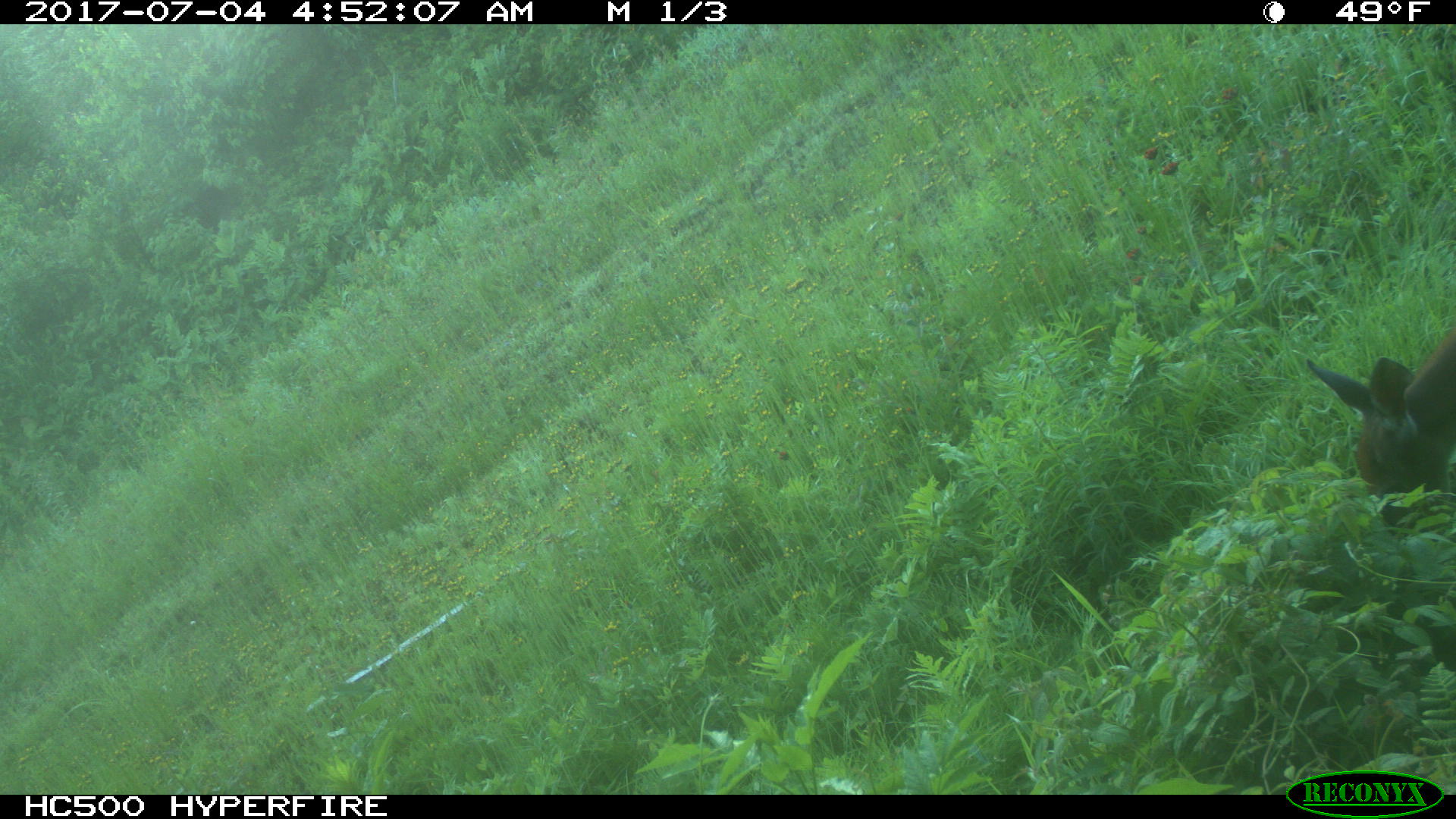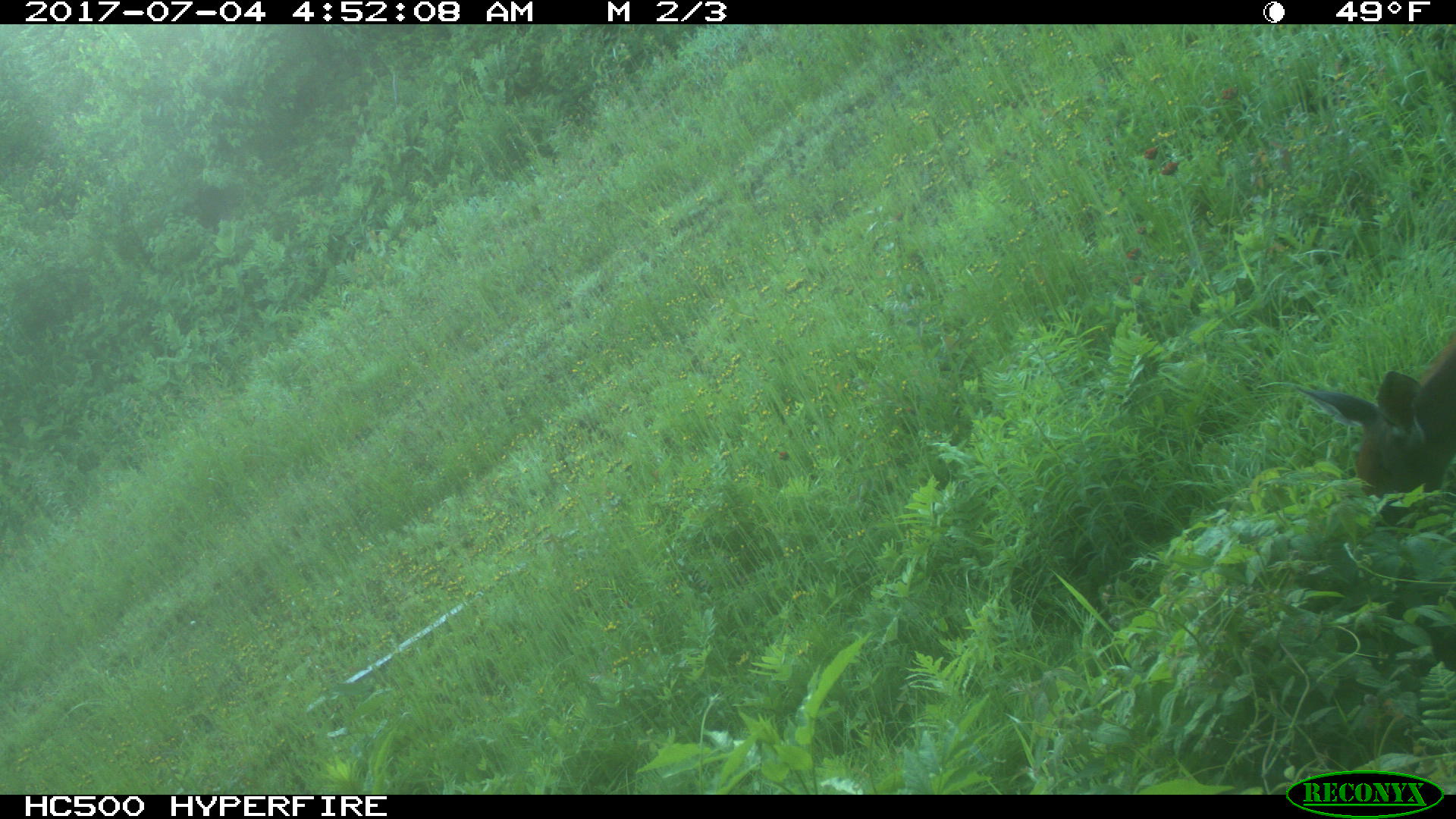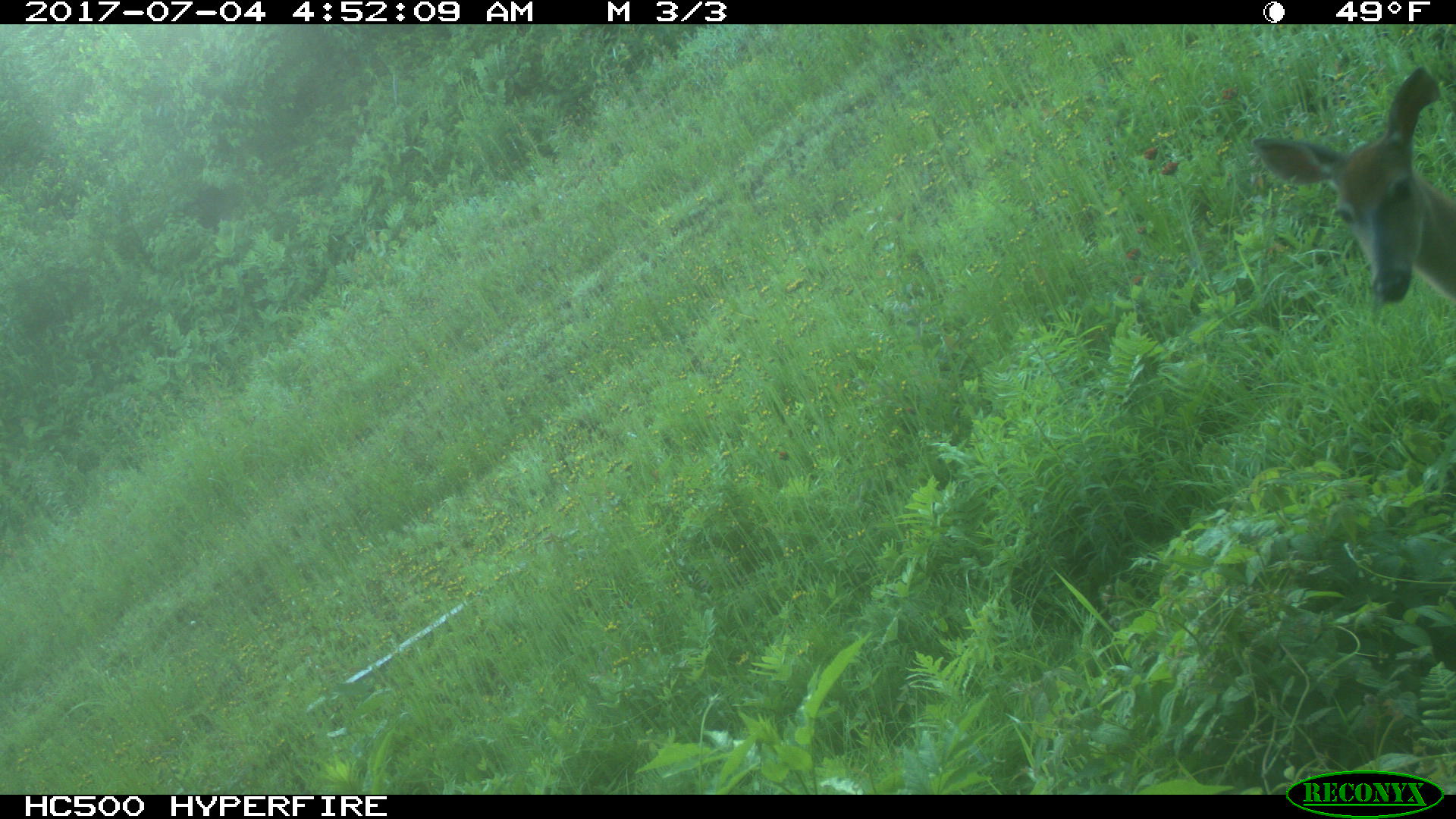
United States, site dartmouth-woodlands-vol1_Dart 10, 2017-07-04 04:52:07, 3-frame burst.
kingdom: Animalia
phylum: Chordata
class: Mammalia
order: Artiodactyla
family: Cervidae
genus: Odocoileus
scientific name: Odocoileus virginianus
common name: white-tailed deer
White-tailed deer (Odocoileus virginianus).